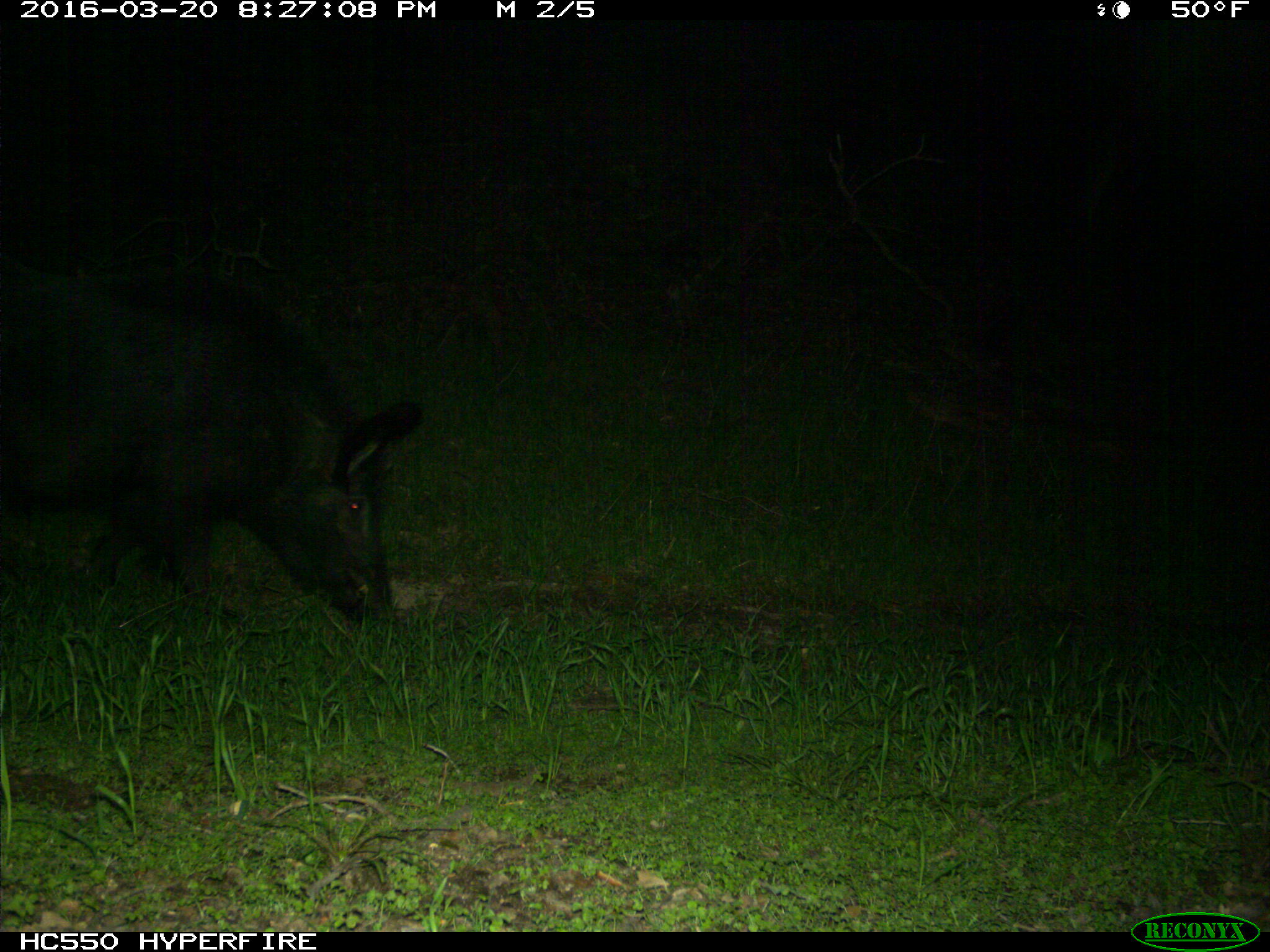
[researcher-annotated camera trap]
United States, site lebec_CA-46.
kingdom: Animalia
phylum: Chordata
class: Mammalia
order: Artiodactyla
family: Suidae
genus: Sus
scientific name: Sus scrofa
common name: wild boar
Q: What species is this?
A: Sus scrofa (wild boar).